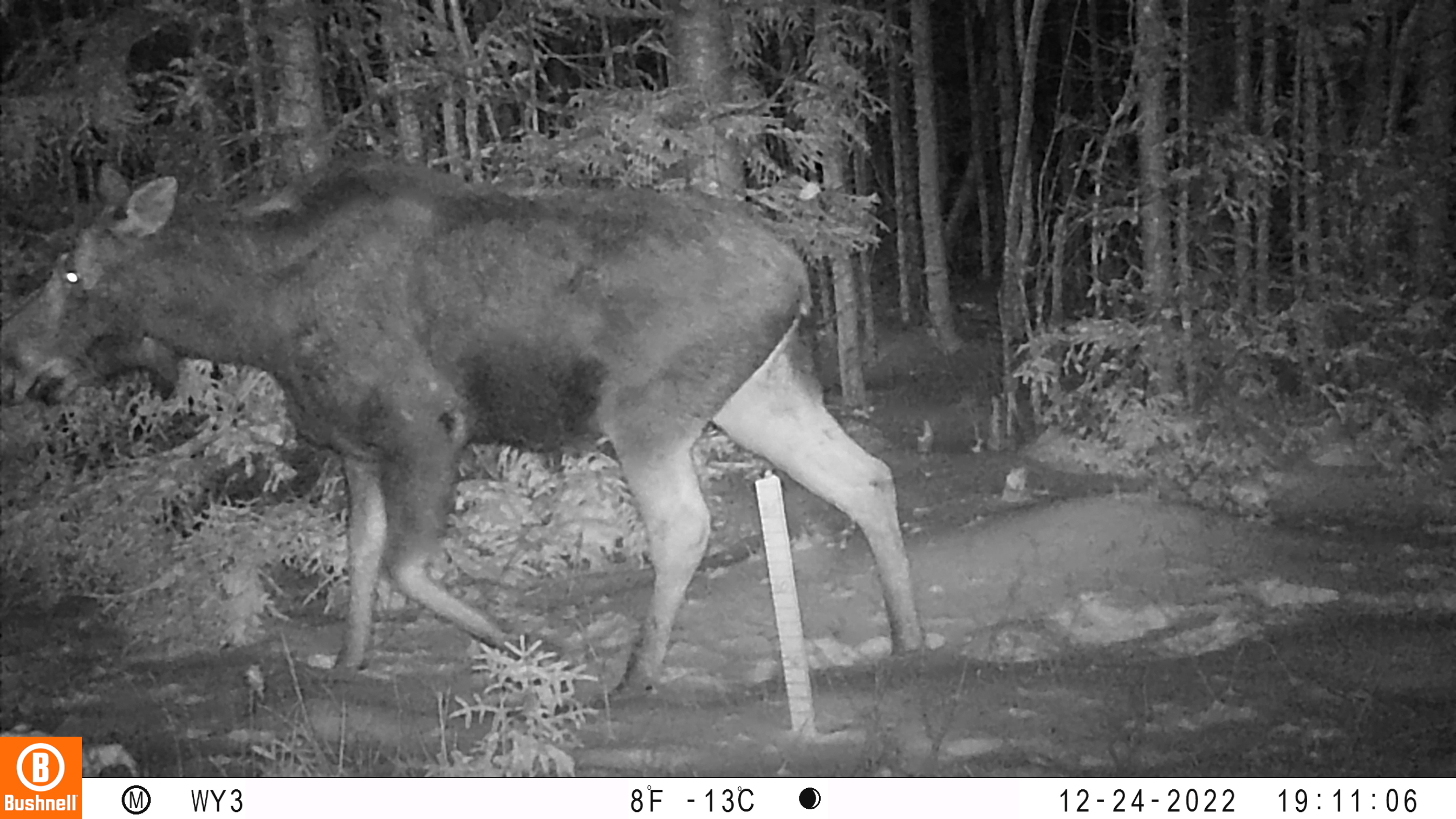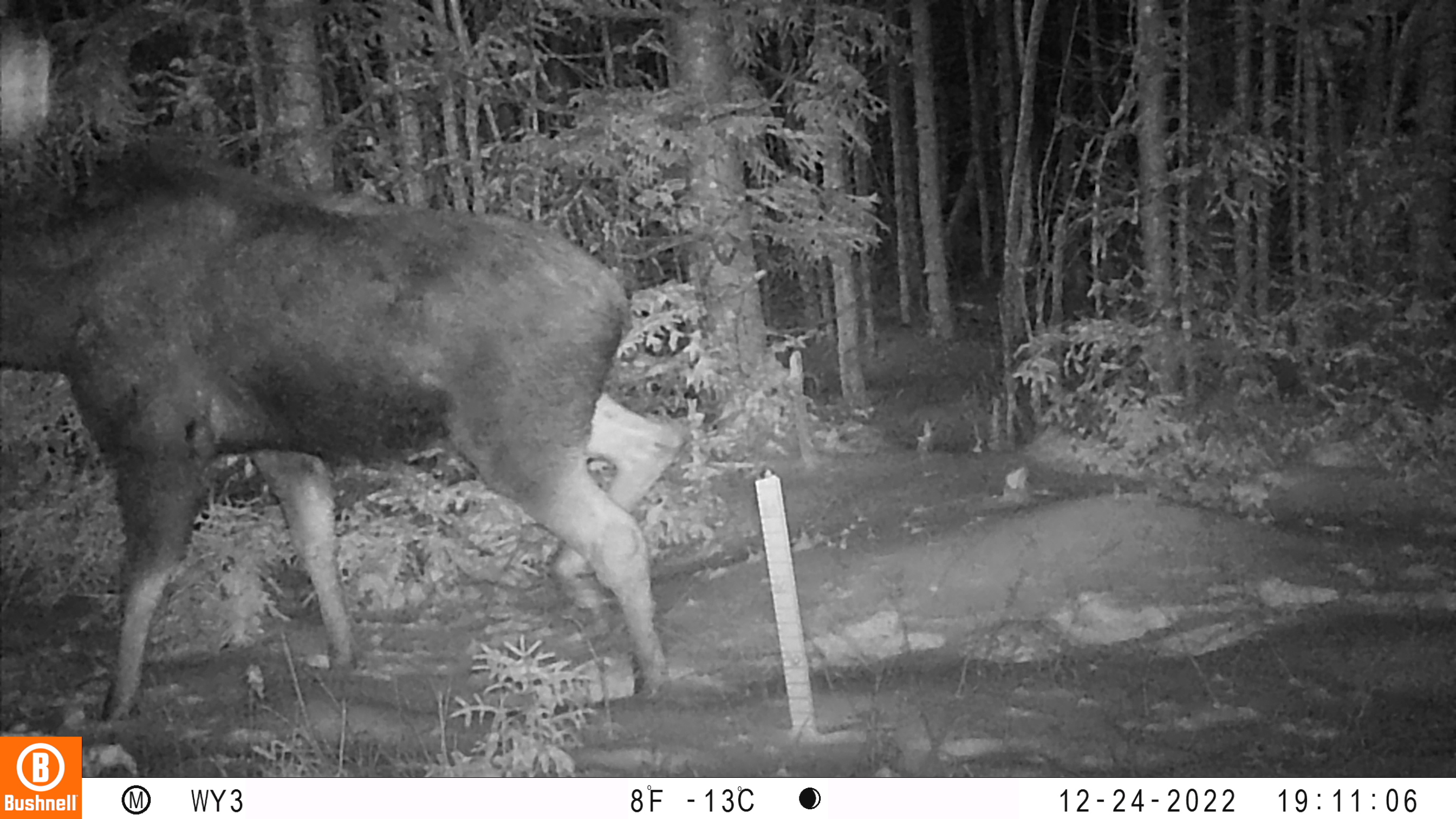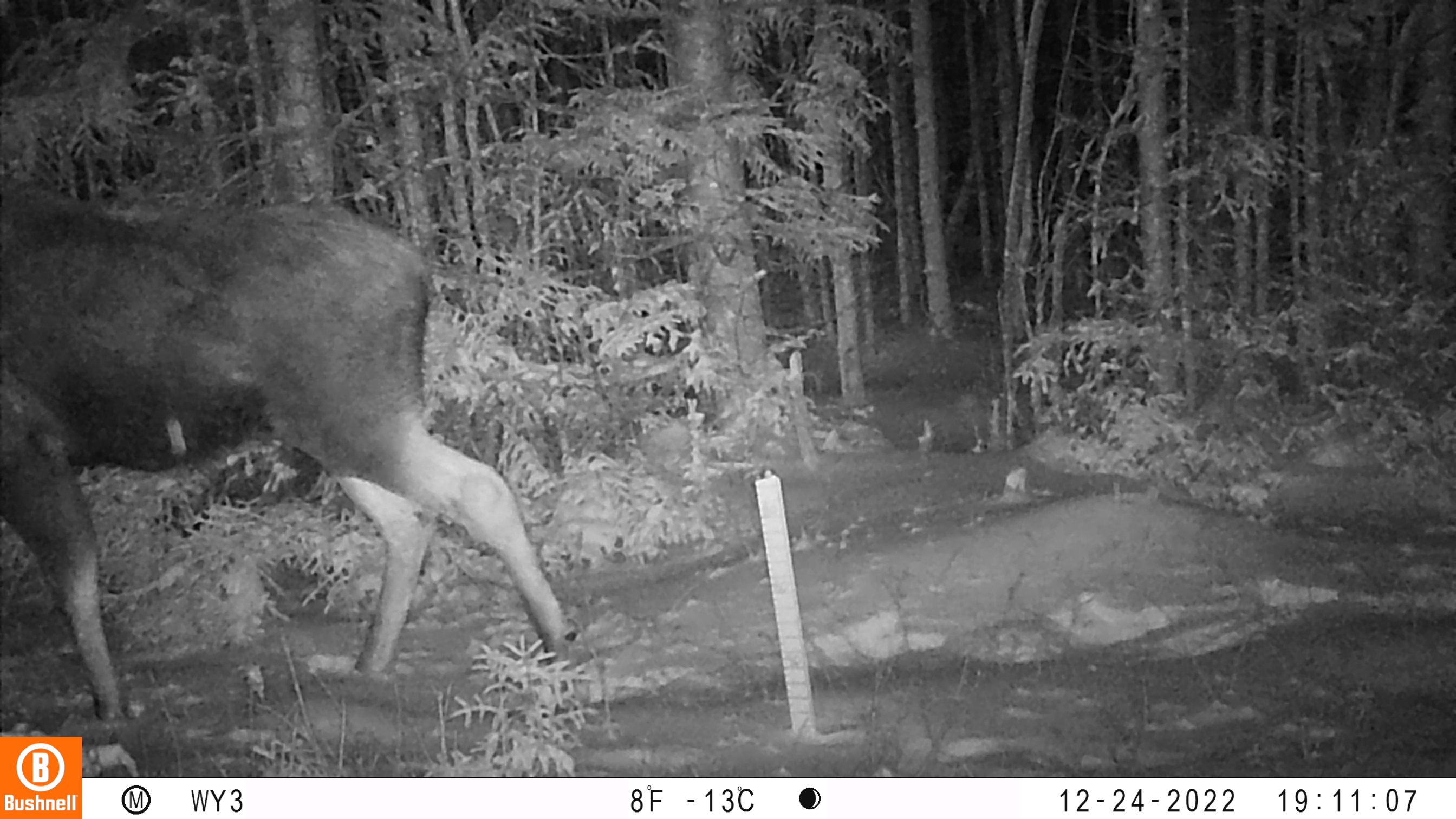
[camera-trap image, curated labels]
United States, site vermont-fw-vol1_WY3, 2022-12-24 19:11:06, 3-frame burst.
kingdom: Animalia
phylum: Chordata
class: Mammalia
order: Artiodactyla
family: Cervidae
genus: Alces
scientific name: Alces alces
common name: moose